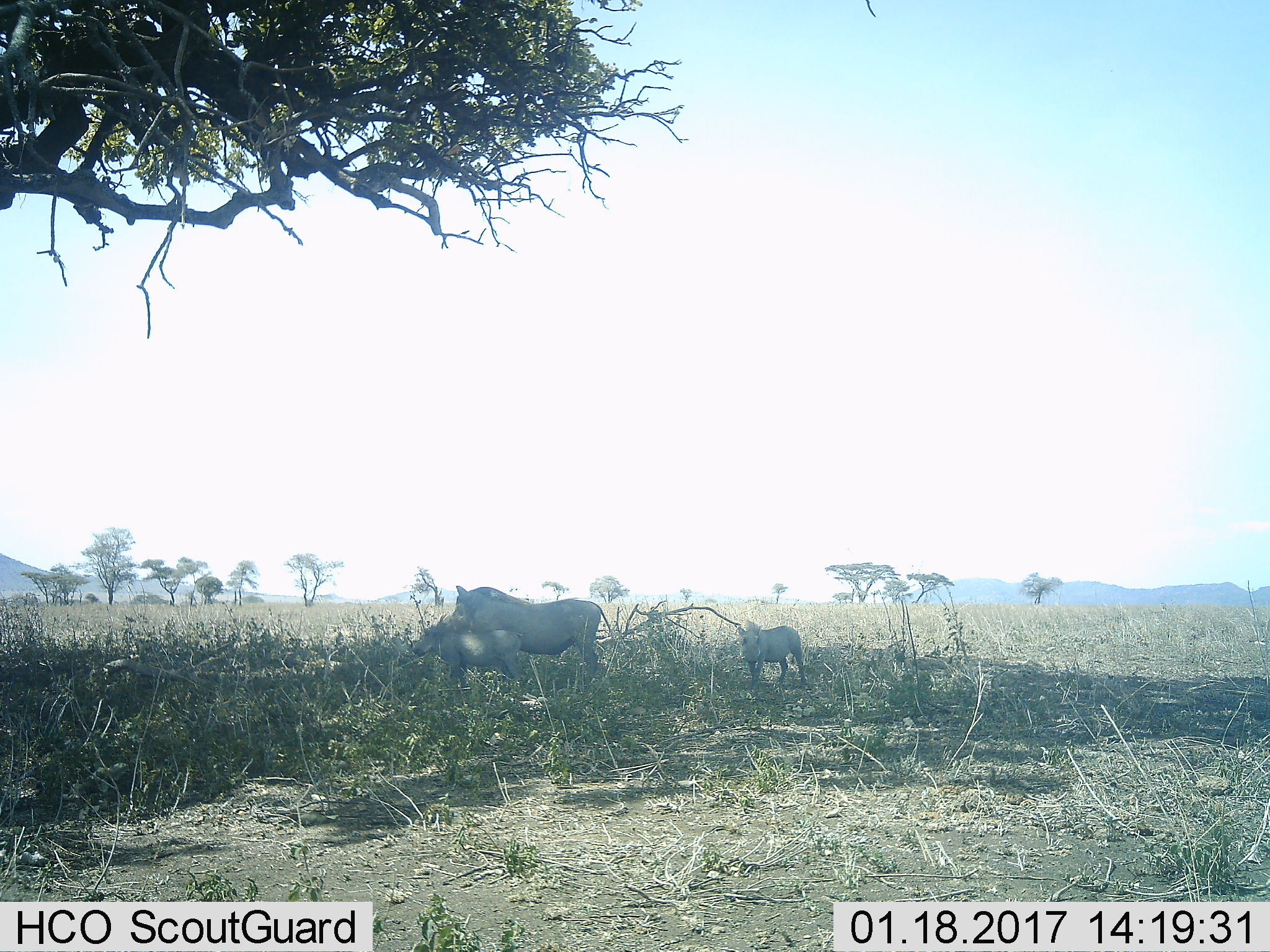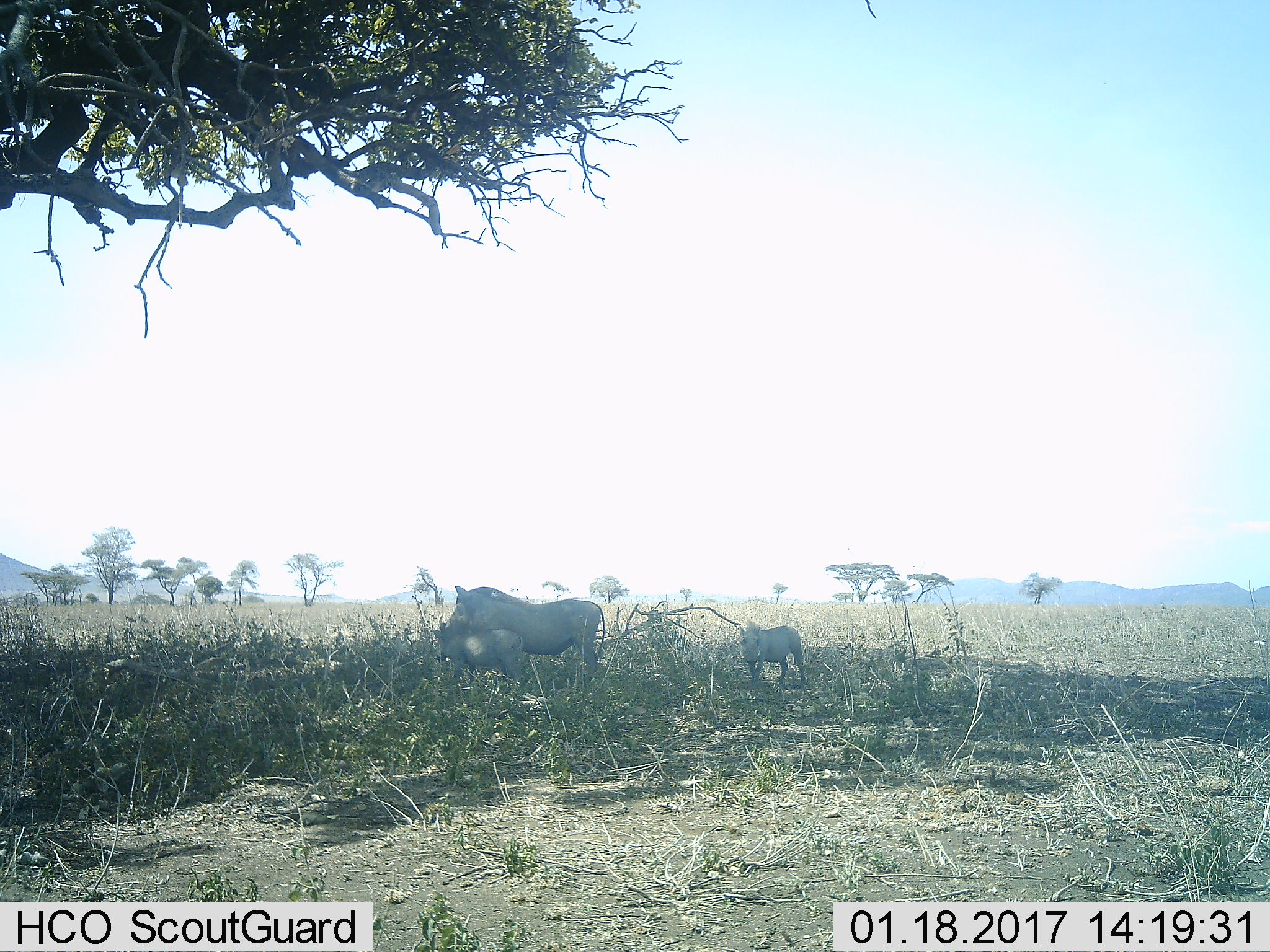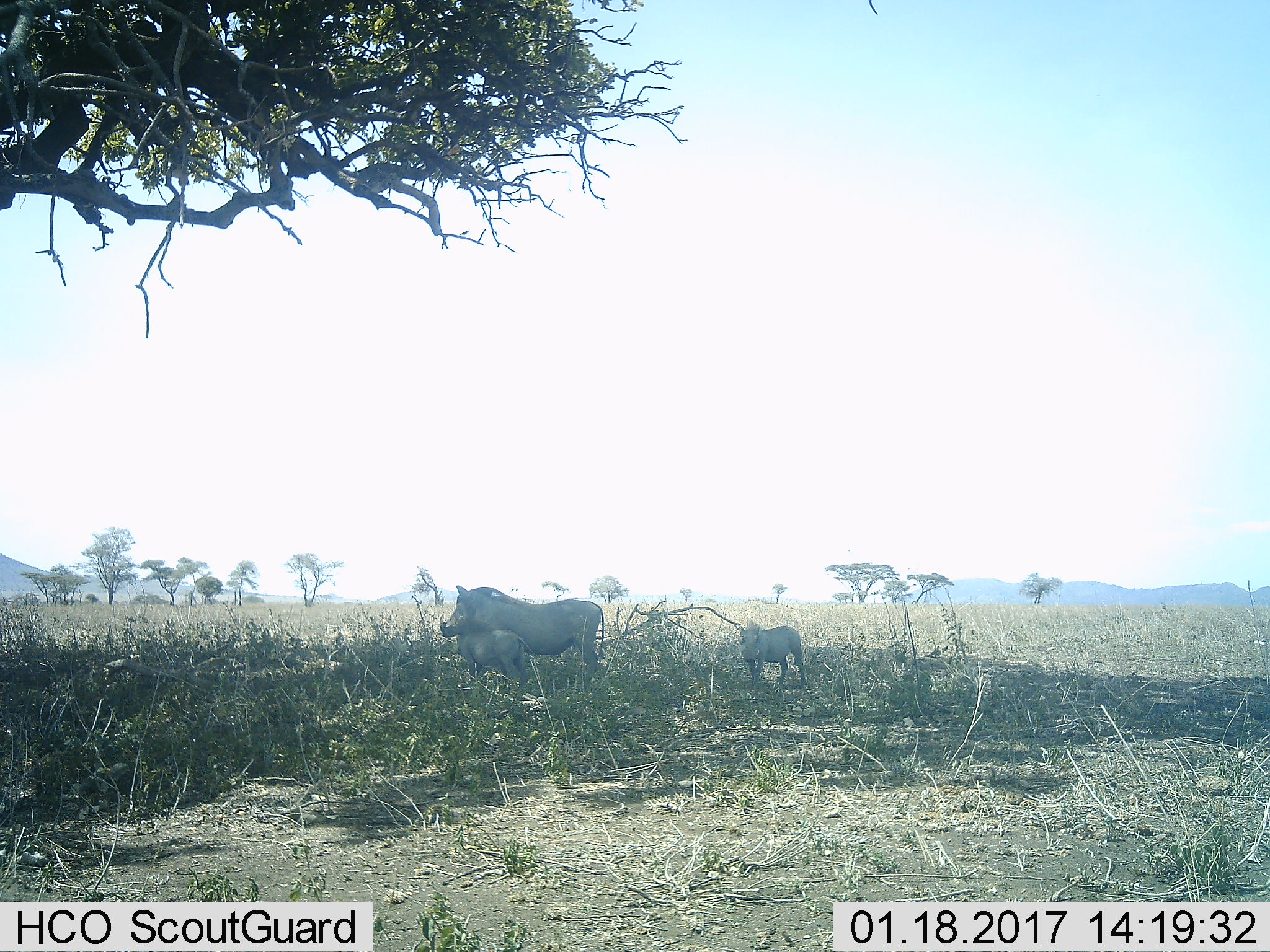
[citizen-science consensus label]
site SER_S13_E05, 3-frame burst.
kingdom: Animalia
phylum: Chordata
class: Mammalia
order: Artiodactyla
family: Suidae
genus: Phacochoerus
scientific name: Phacochoerus africanus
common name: warthog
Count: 3.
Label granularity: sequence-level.